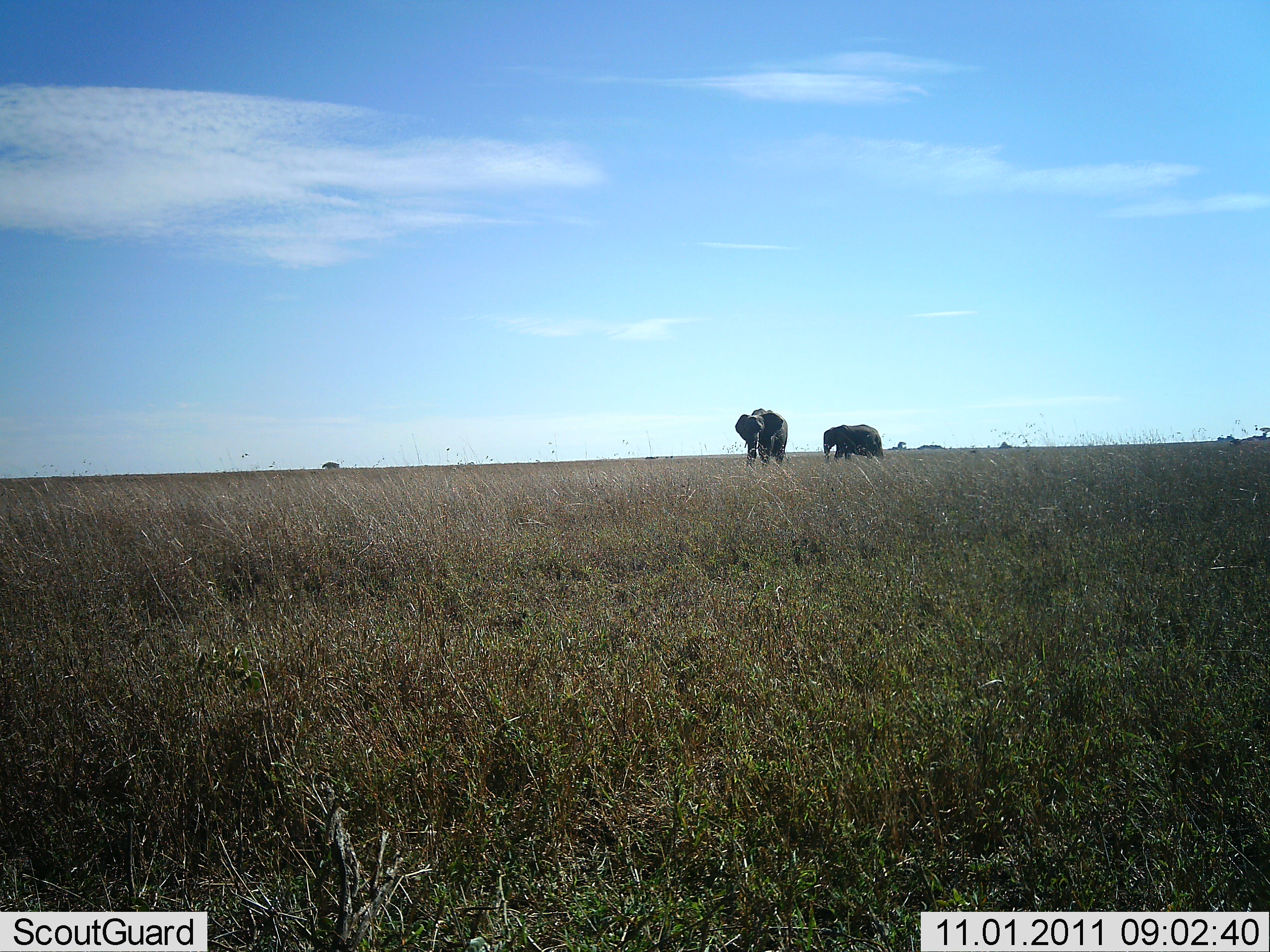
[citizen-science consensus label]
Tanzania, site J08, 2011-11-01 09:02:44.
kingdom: Animalia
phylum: Chordata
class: Mammalia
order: Proboscidea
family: Elephantidae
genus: Loxodonta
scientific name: Loxodonta africana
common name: african bush elephant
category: elephant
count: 2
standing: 73%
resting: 0%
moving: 33%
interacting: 0%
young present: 0%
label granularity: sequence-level